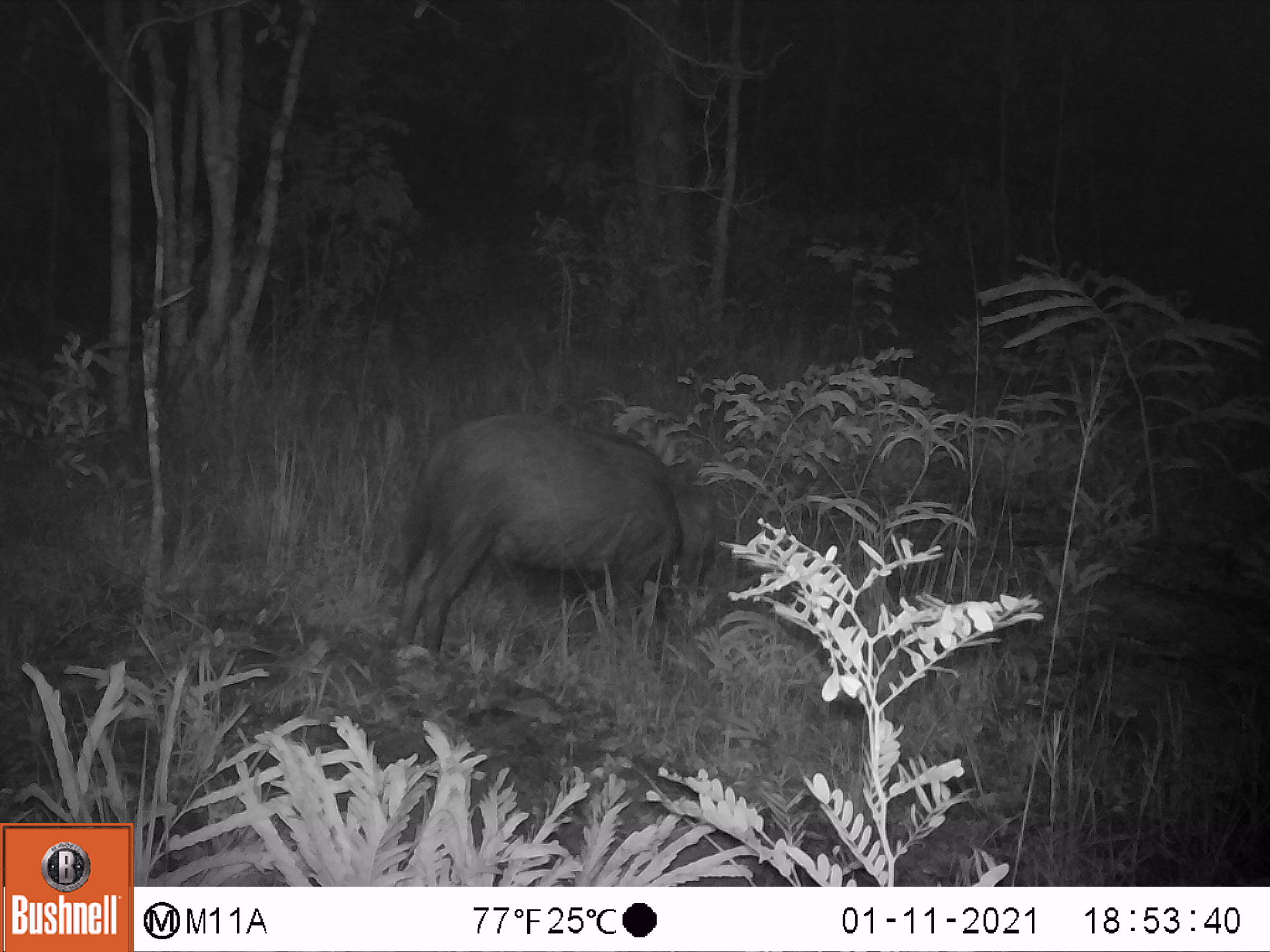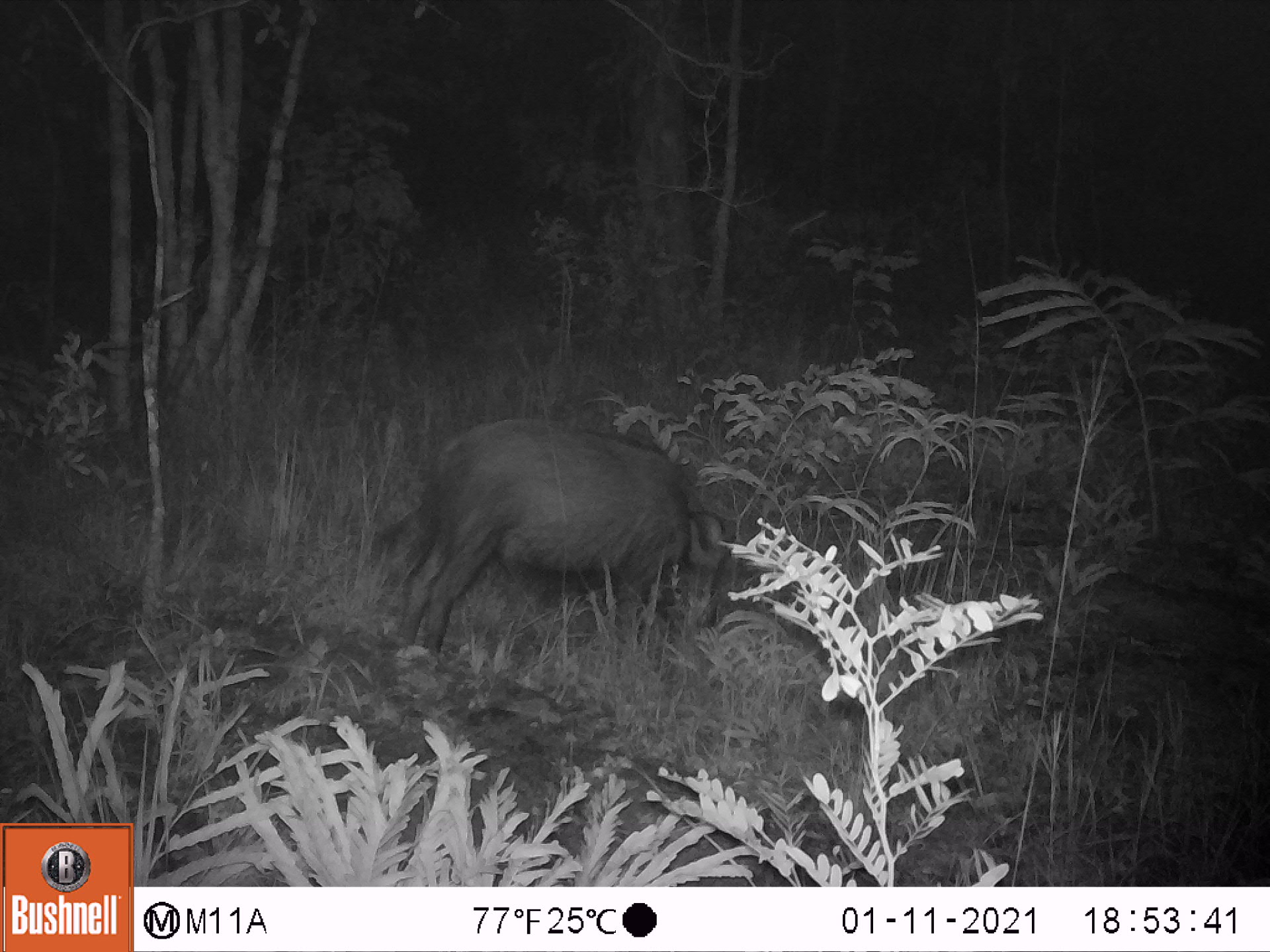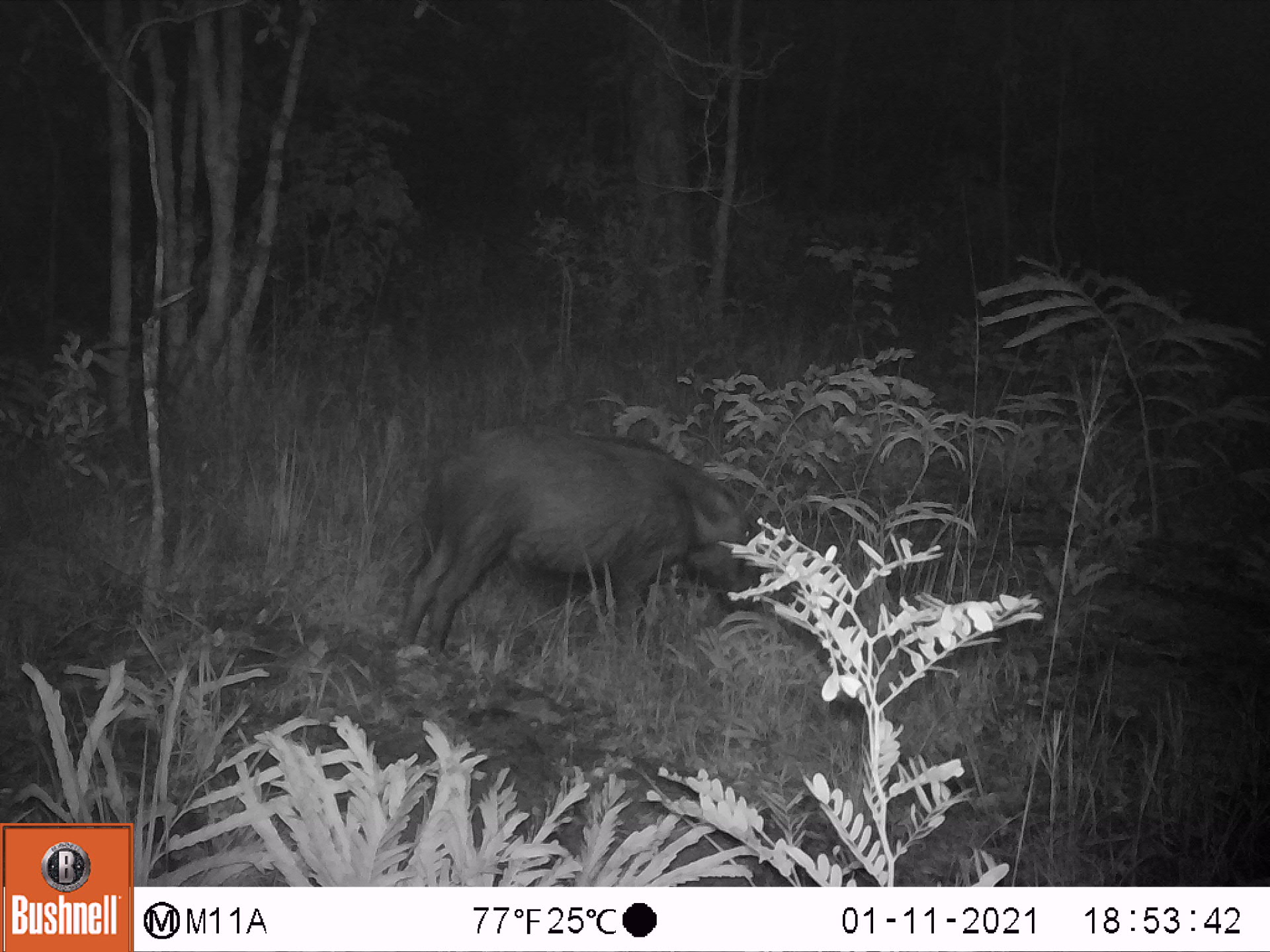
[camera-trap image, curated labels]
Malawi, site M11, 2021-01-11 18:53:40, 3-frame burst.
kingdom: Animalia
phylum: Chordata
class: Mammalia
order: Artiodactyla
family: Suidae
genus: Potamochoerus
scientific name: Potamochoerus larvatus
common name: bushpig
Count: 1.